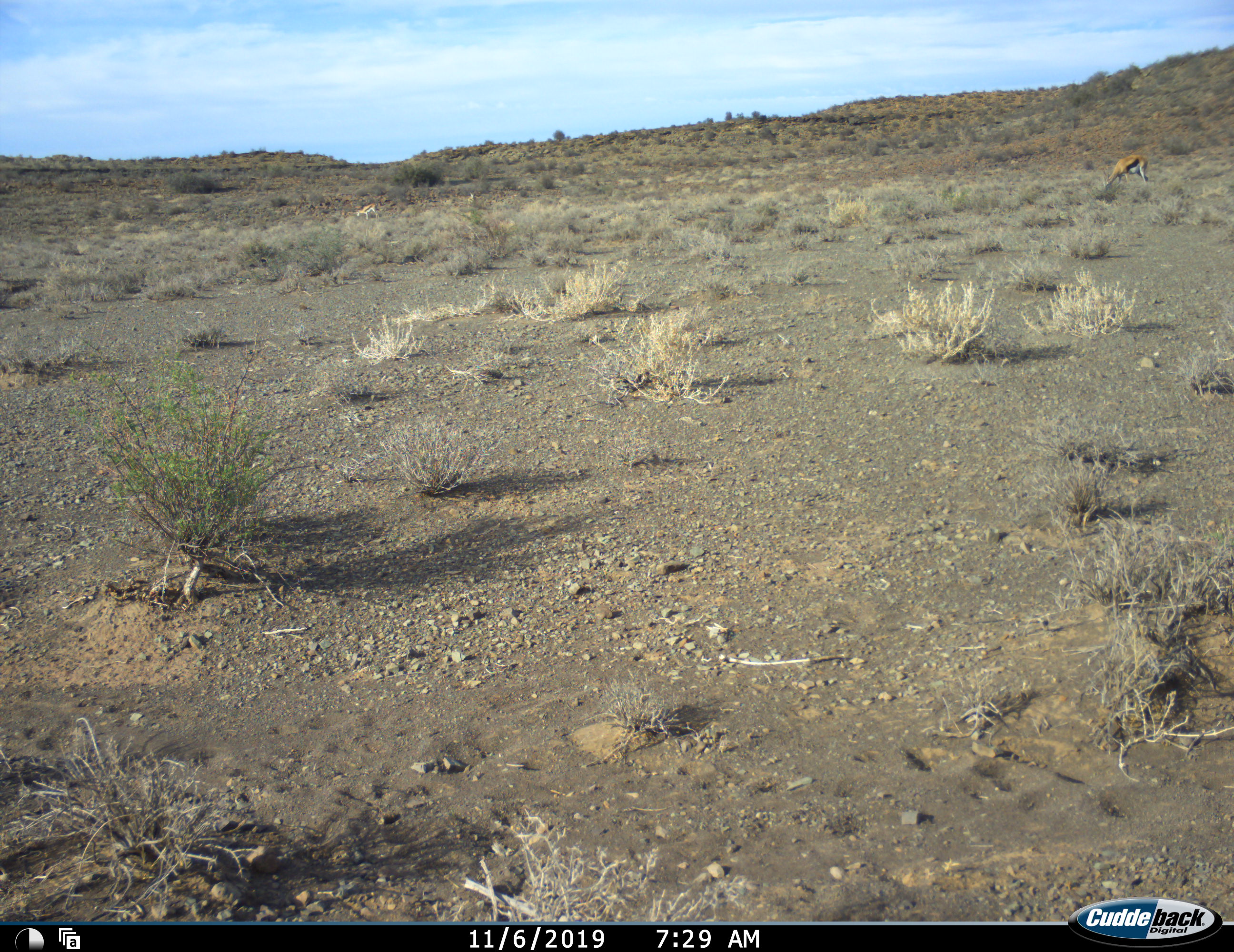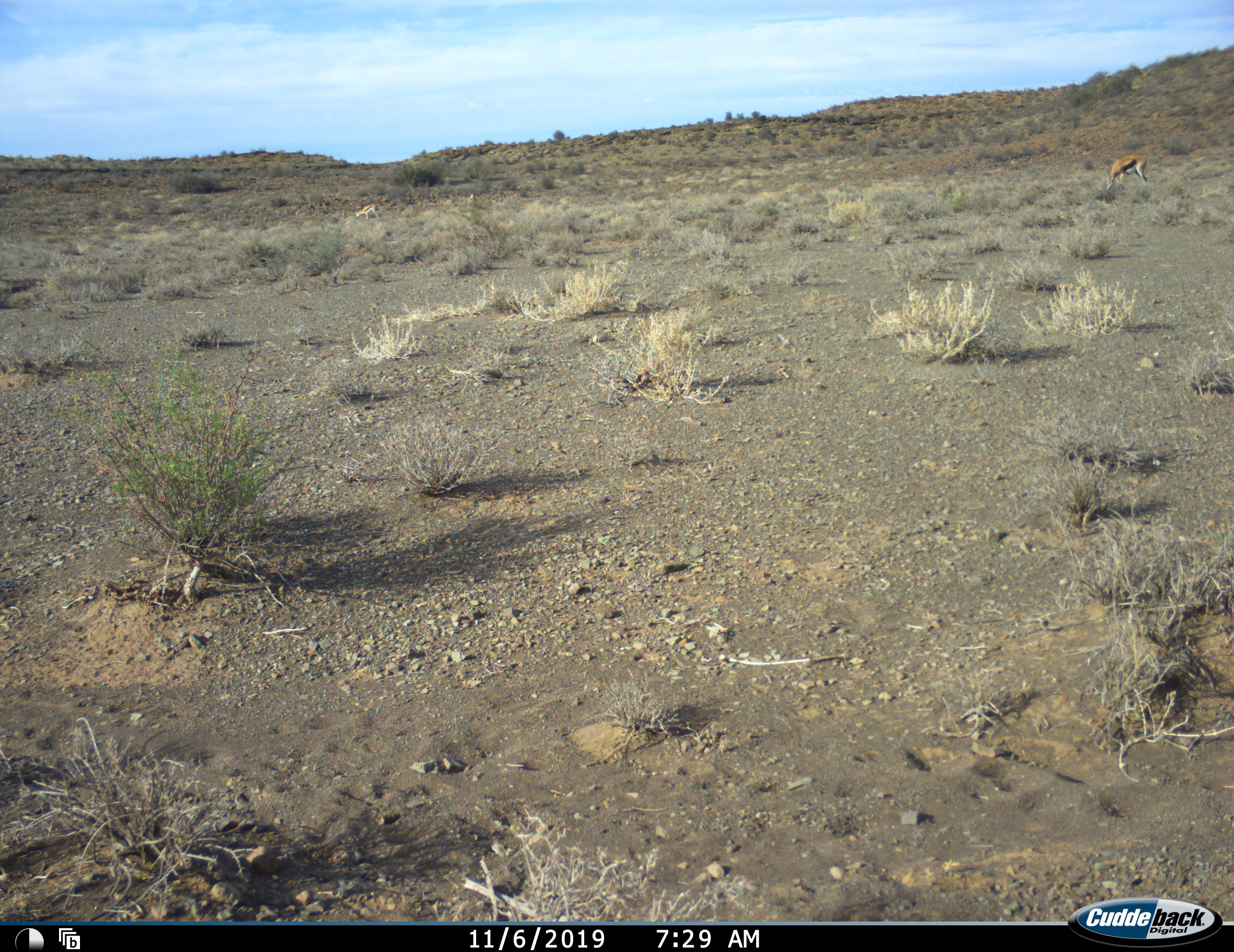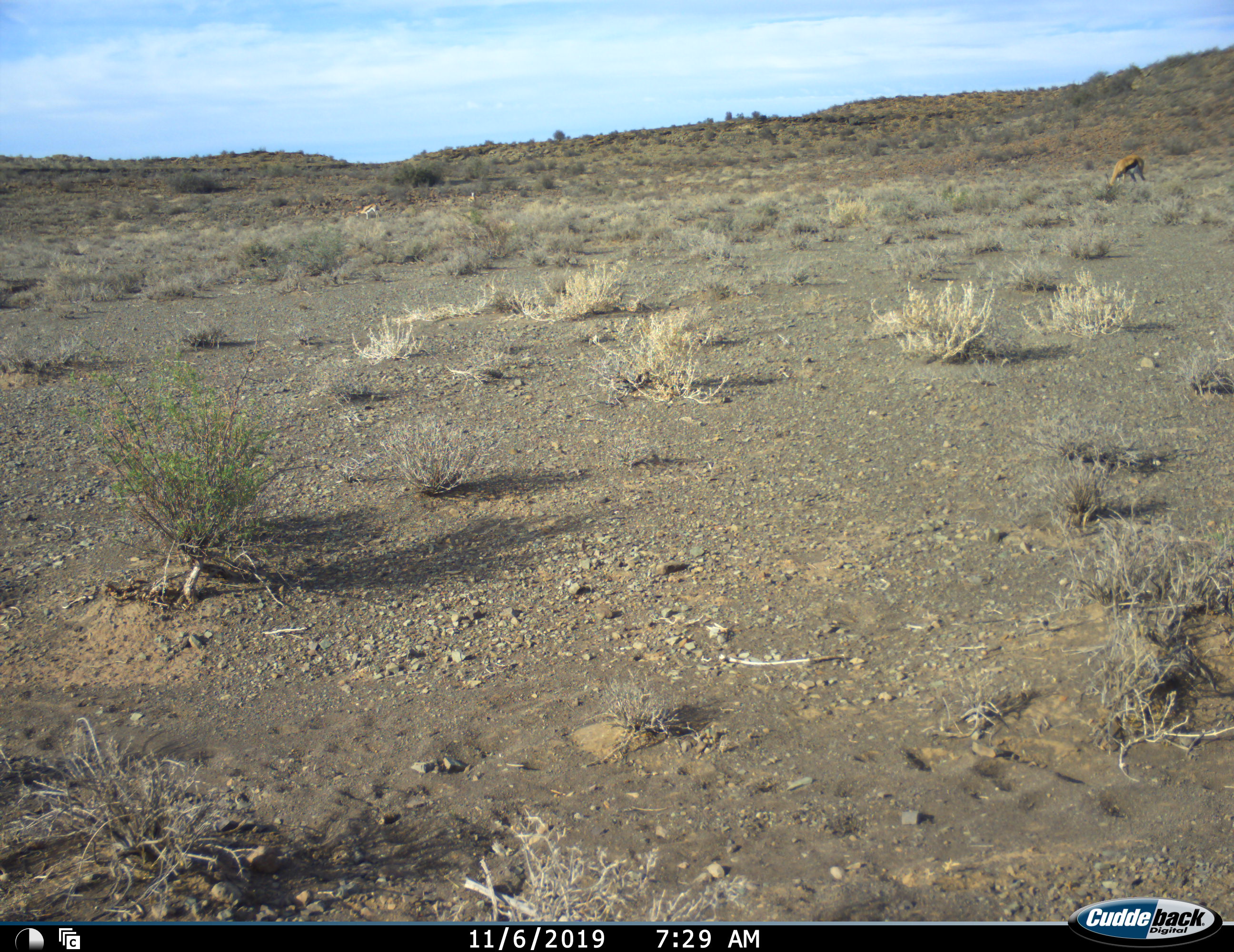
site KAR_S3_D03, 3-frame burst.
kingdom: Animalia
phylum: Chordata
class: Mammalia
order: Artiodactyla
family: Bovidae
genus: Antidorcas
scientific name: Antidorcas marsupialis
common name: springbok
Springbok (Antidorcas marsupialis), count 2. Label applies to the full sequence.